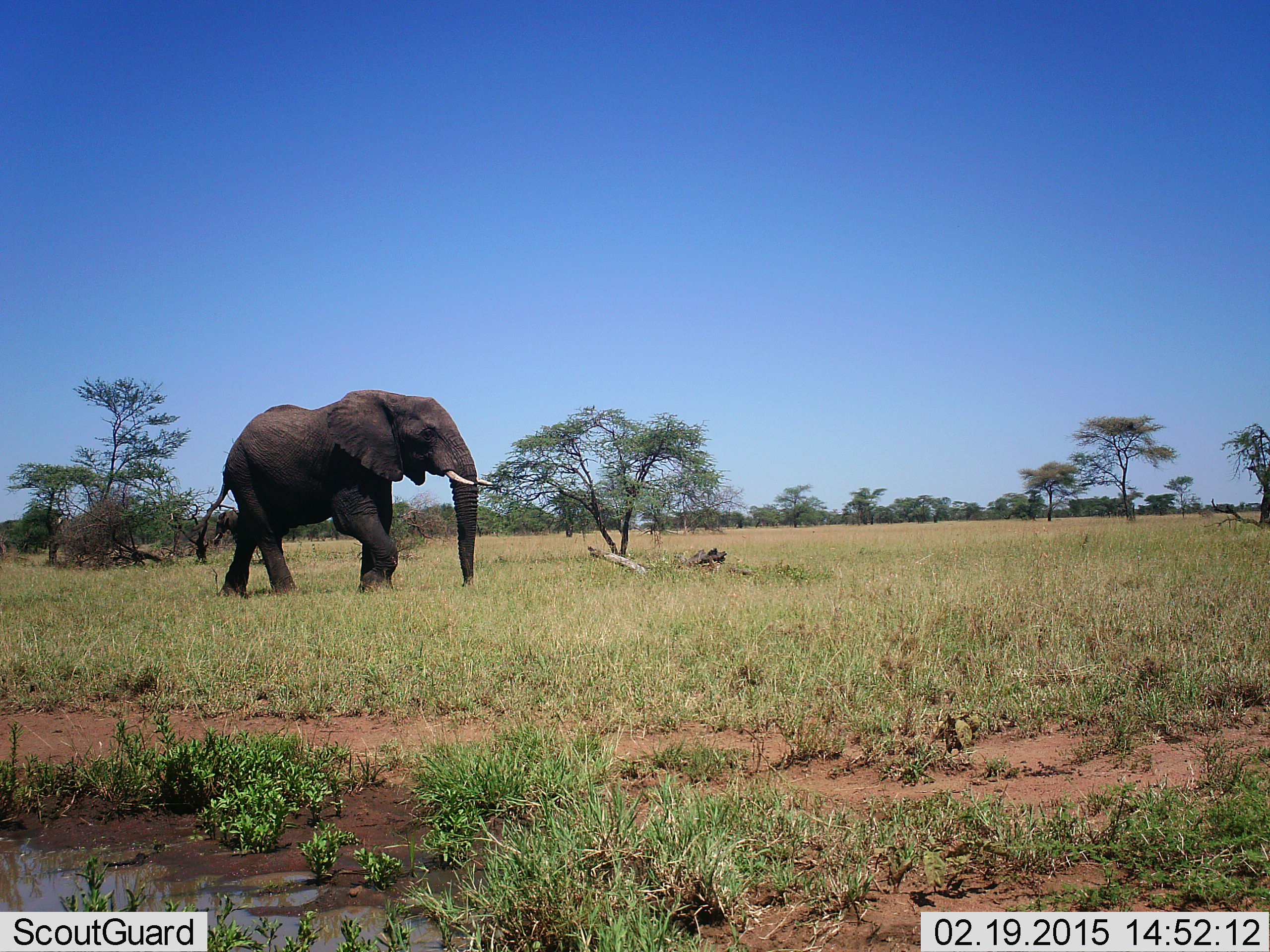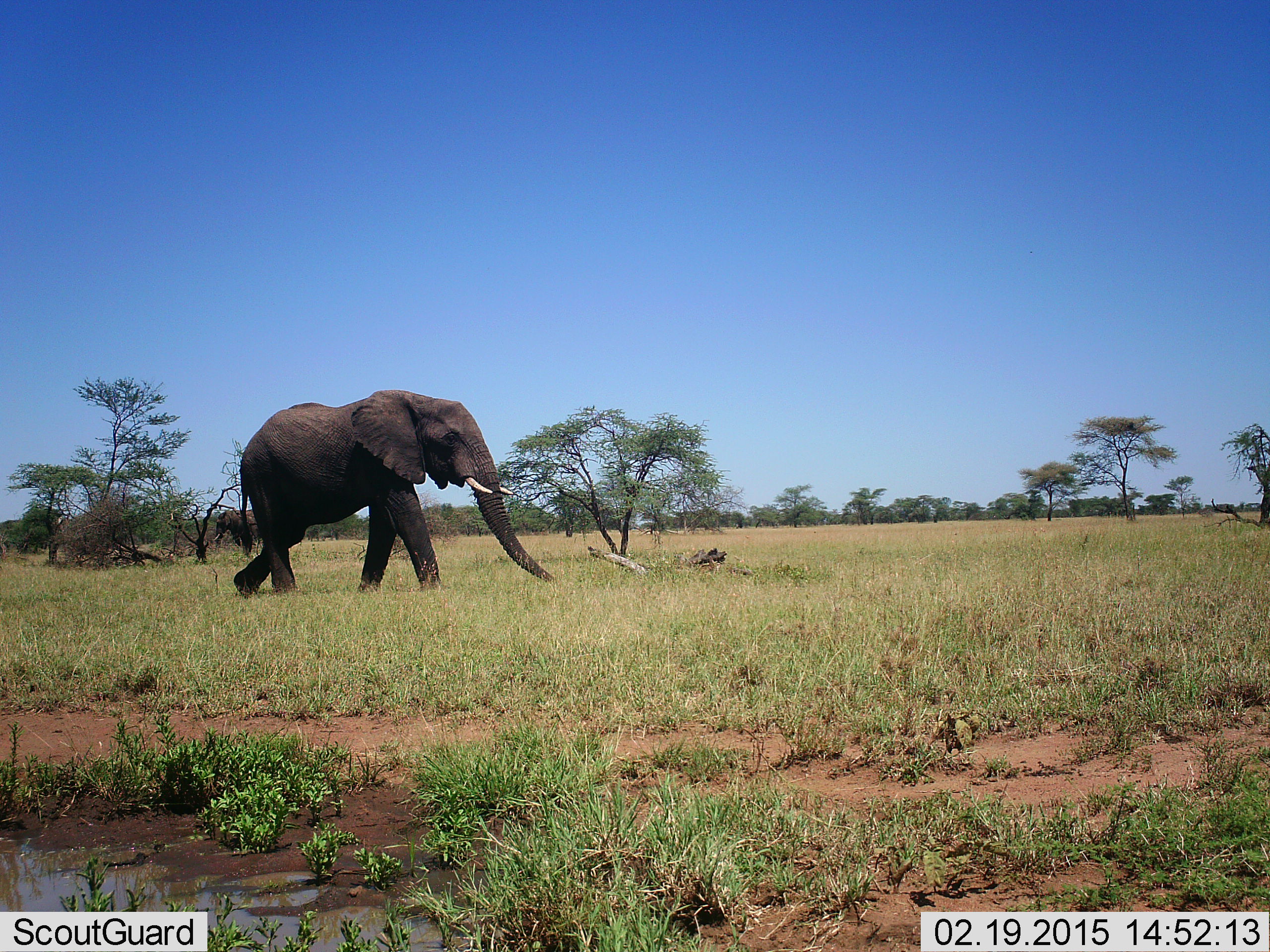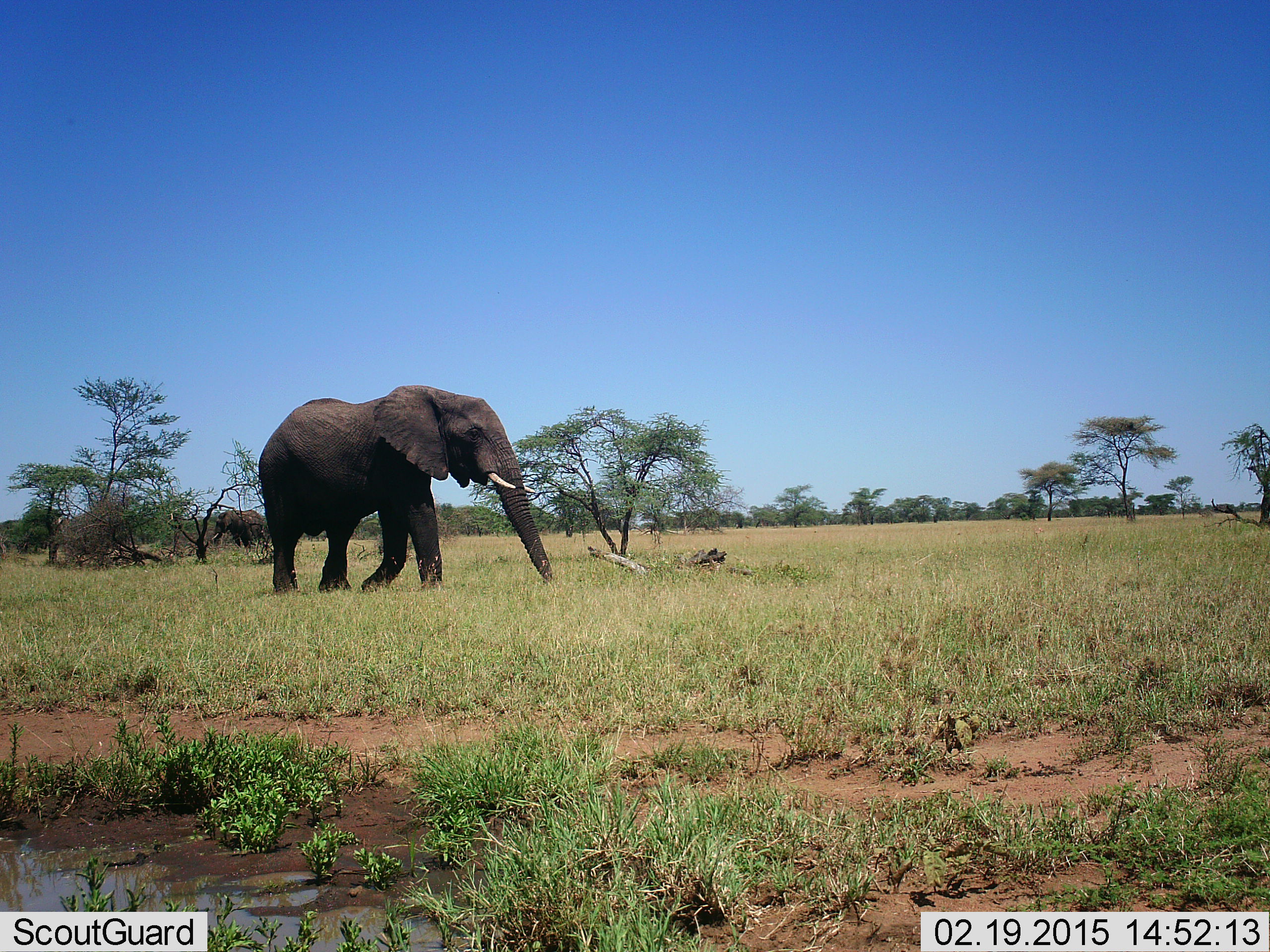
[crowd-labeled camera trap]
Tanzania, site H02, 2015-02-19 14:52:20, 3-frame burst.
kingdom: Animalia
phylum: Chordata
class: Mammalia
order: Proboscidea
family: Elephantidae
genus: Loxodonta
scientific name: Loxodonta africana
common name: african bush elephant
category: elephant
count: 1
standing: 30%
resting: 0%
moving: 100%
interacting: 0%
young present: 0%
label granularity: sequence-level